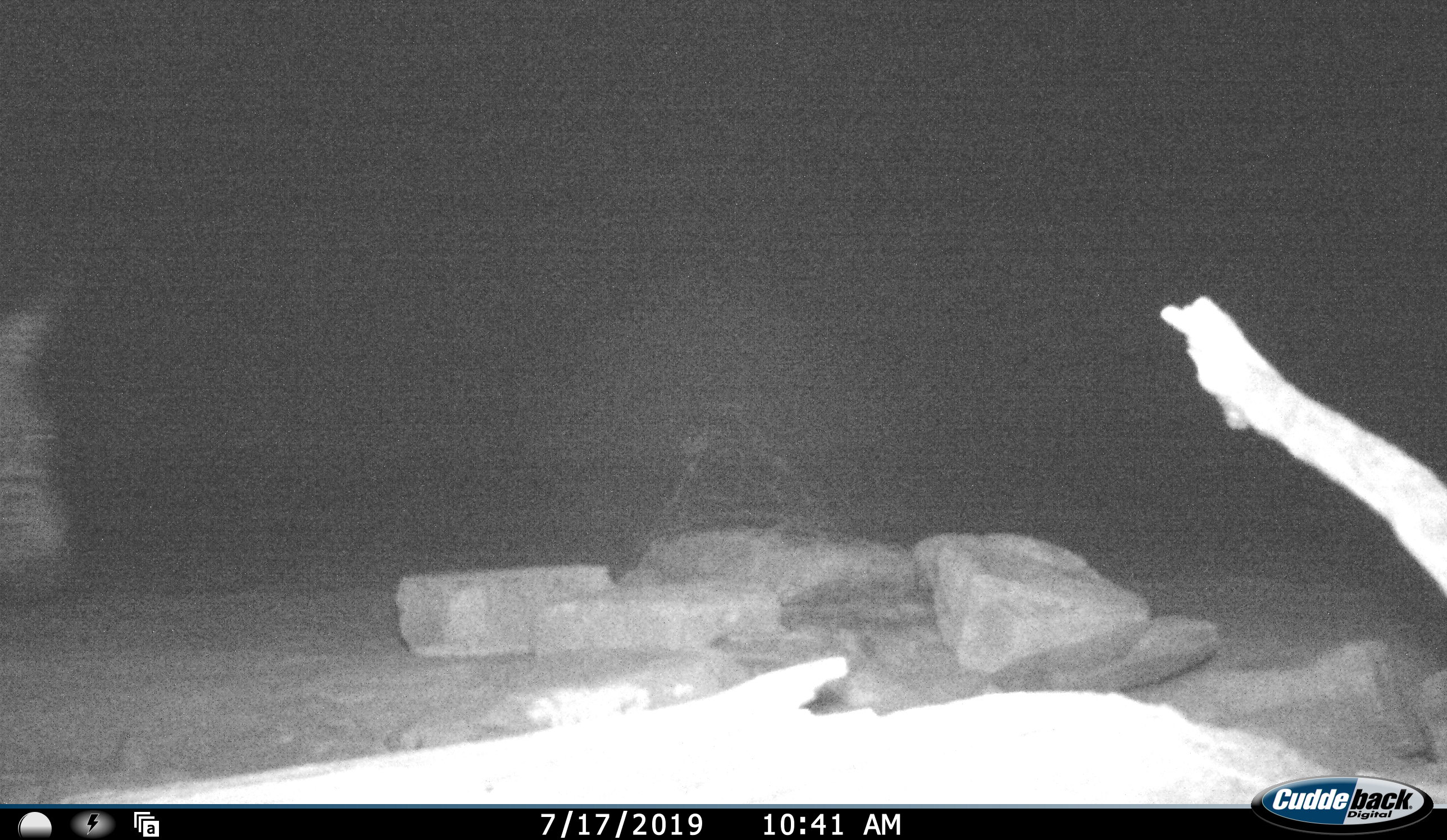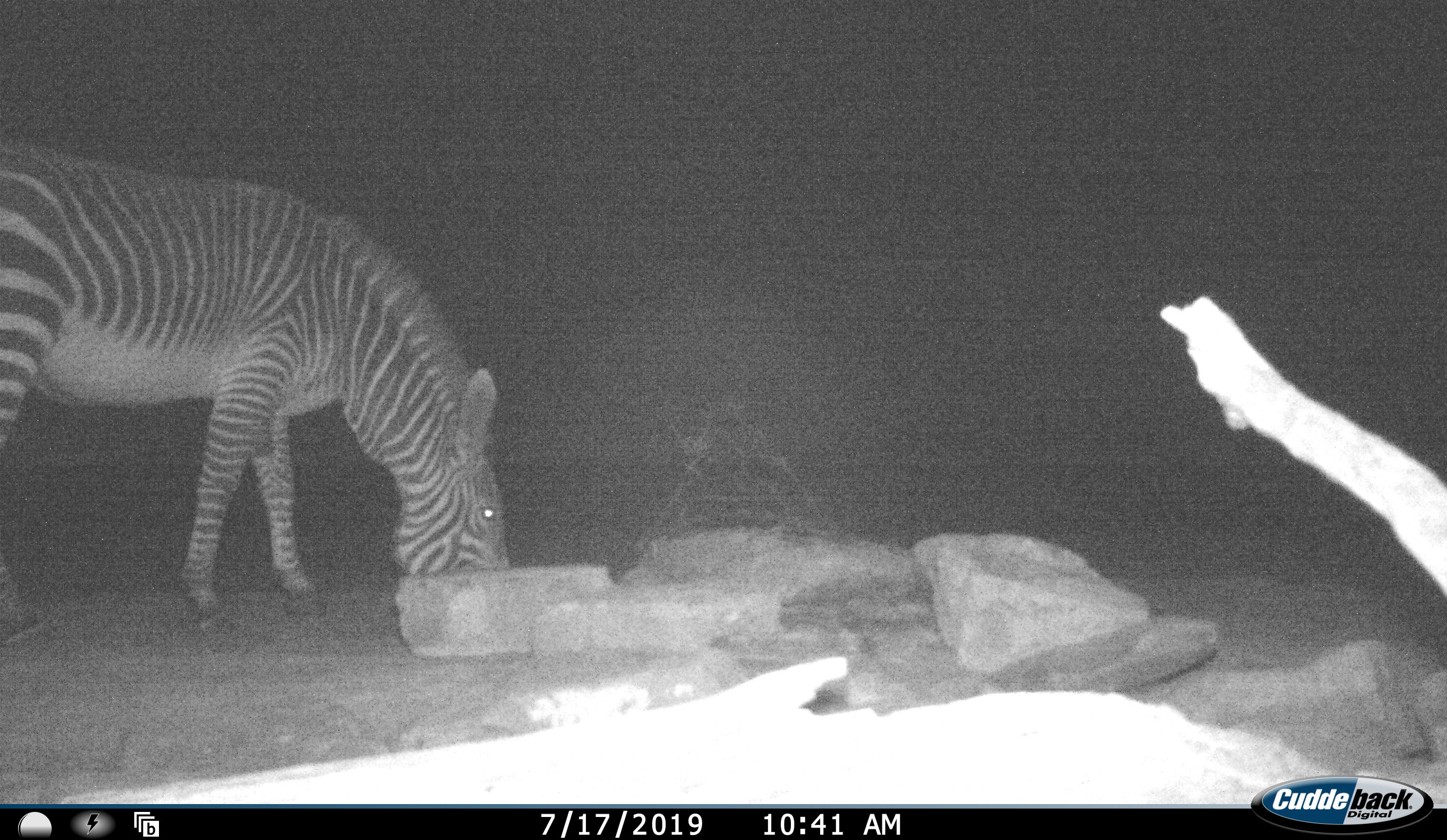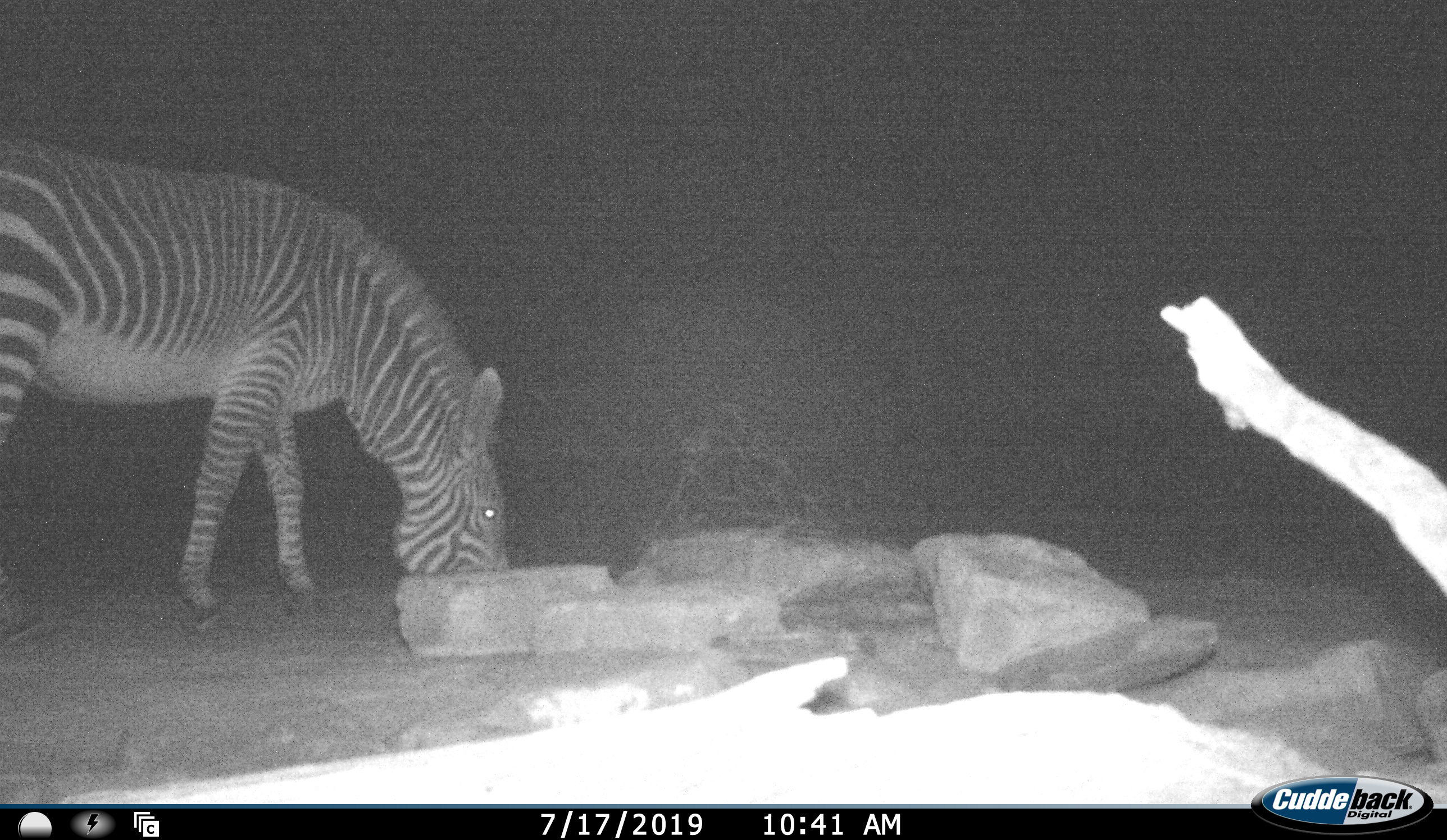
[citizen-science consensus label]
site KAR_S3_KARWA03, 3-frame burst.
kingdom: Animalia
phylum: Chordata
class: Mammalia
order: Perissodactyla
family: Equidae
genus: Equus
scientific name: Equus zebra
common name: mountain zebra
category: zebramountain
Zebramountain (mountain zebra) (Equus zebra), count 1. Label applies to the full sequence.